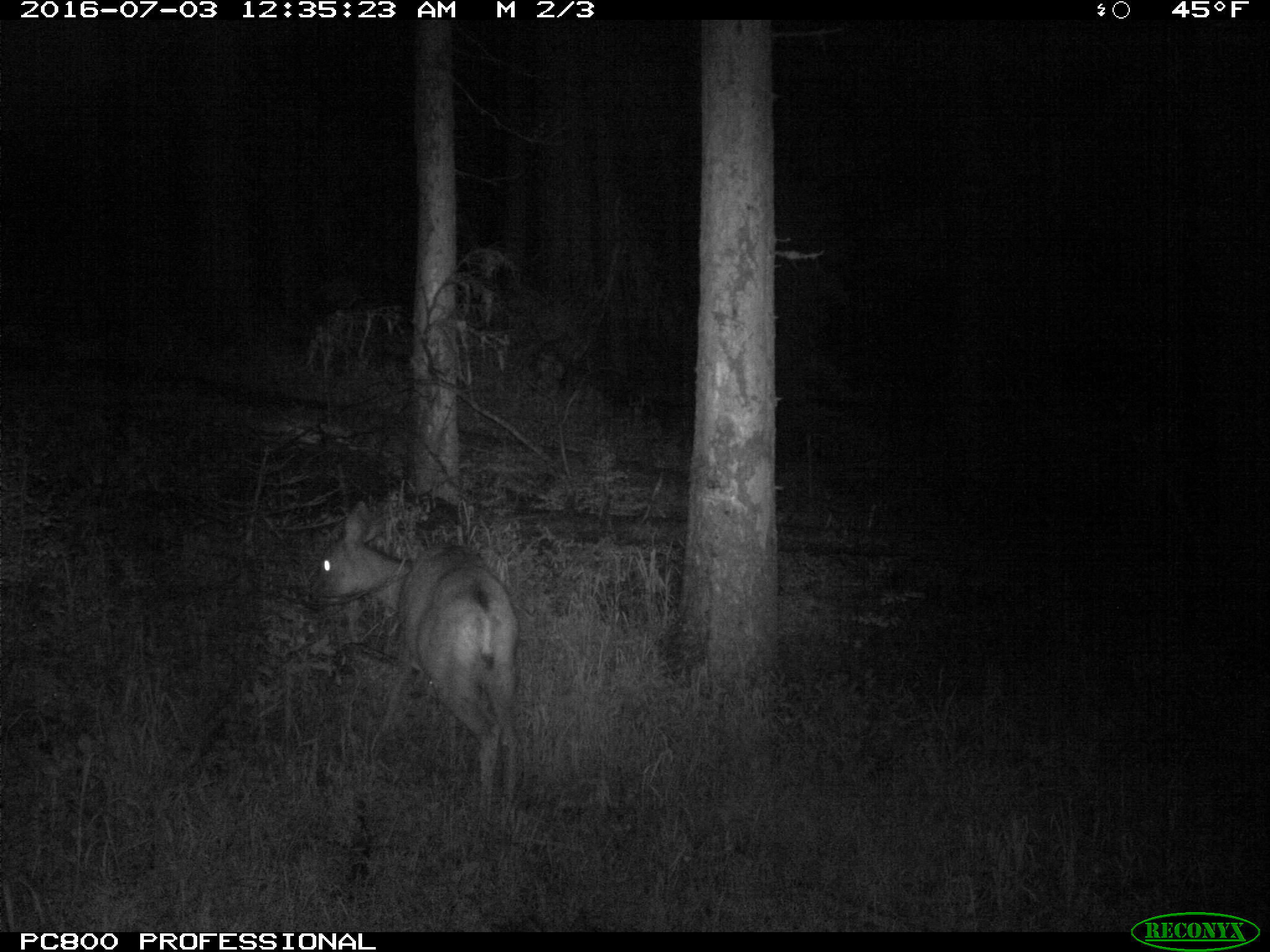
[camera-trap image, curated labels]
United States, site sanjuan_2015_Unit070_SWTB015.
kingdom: Animalia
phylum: Chordata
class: Mammalia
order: Artiodactyla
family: Cervidae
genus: Odocoileus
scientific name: Odocoileus hemionus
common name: mule deer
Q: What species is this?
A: Odocoileus hemionus (mule deer).